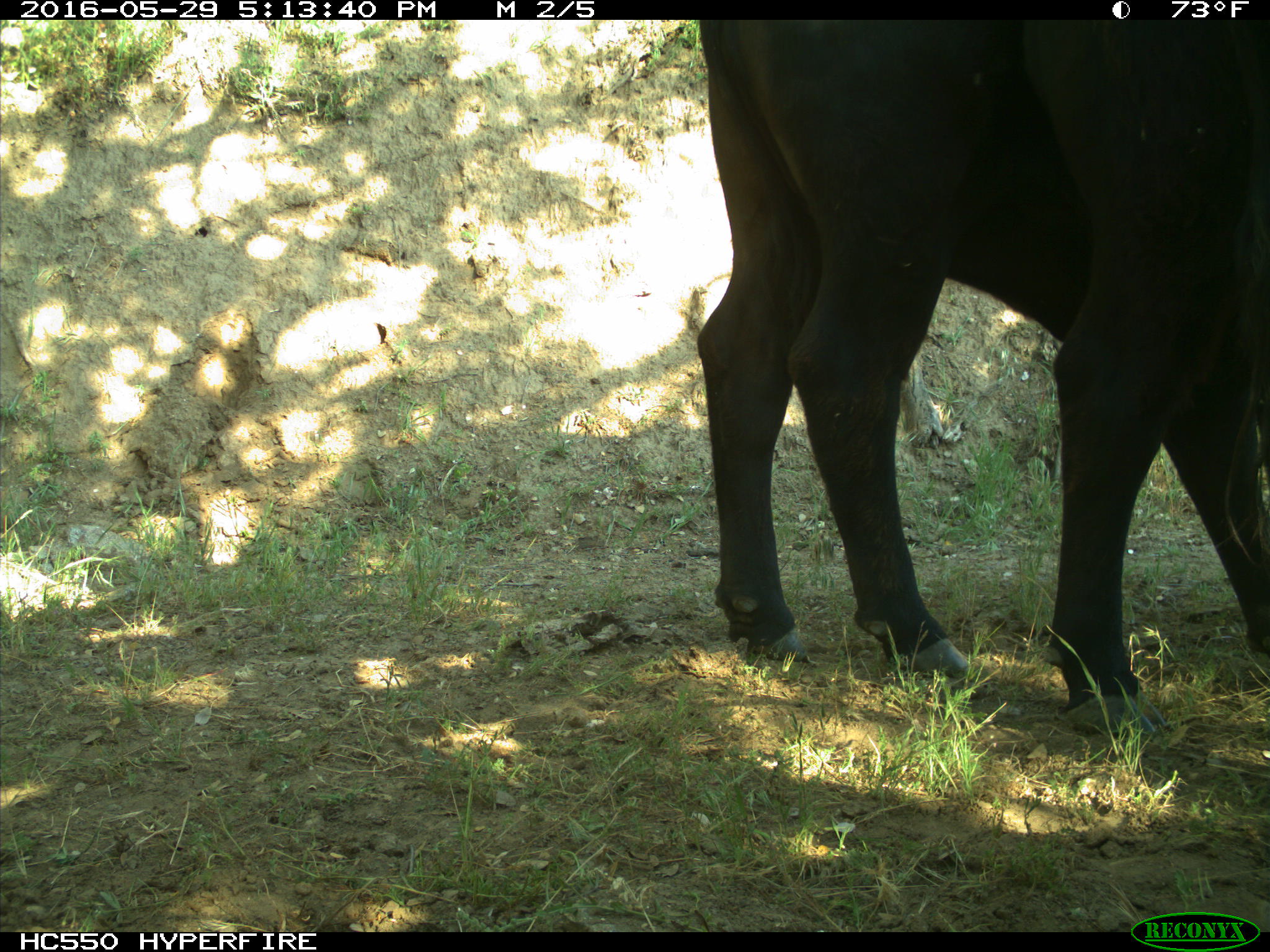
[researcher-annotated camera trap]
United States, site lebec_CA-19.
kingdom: Animalia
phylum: Chordata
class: Mammalia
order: Artiodactyla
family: Bovidae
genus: Bos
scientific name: Bos taurus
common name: domestic cow